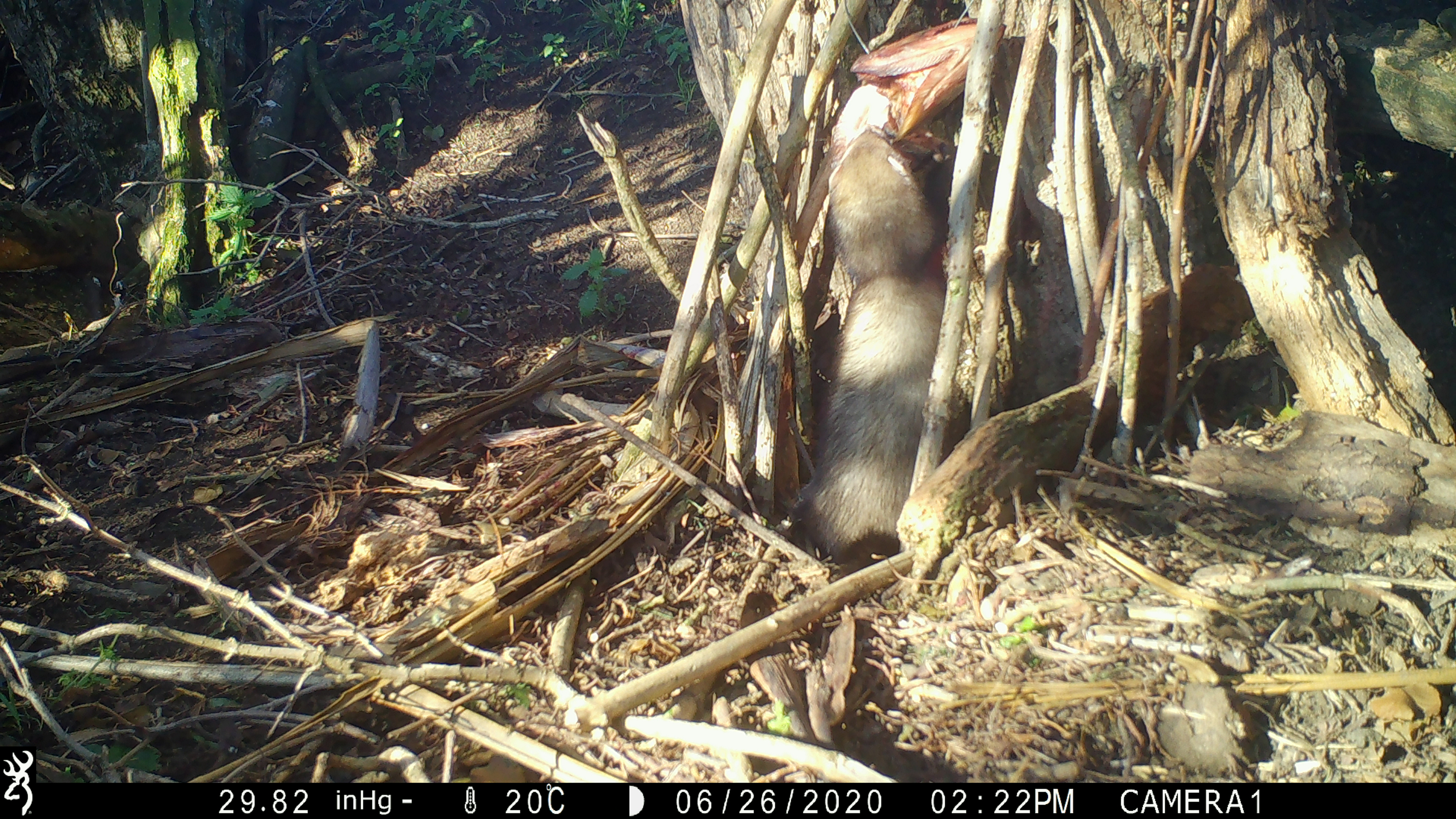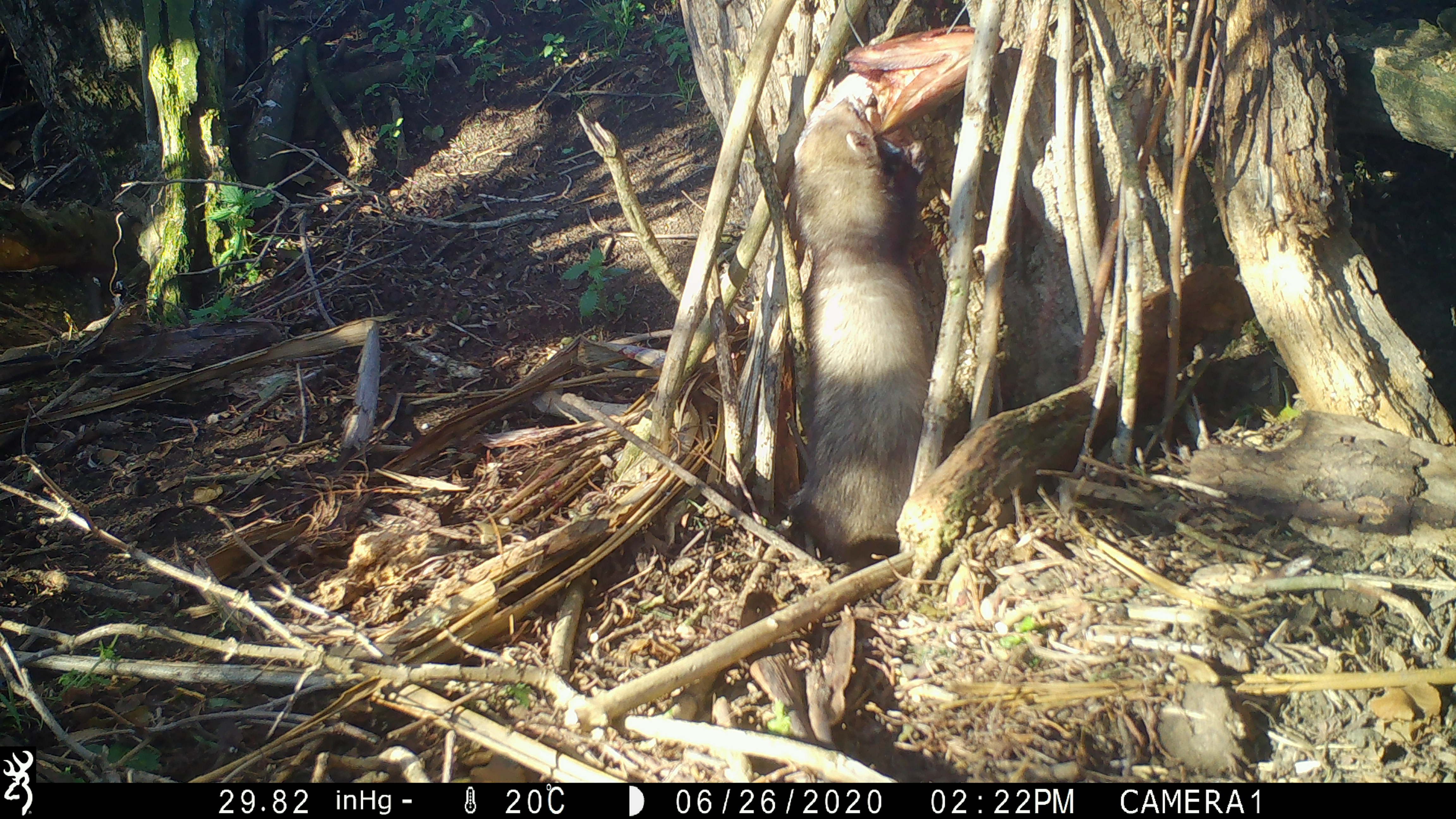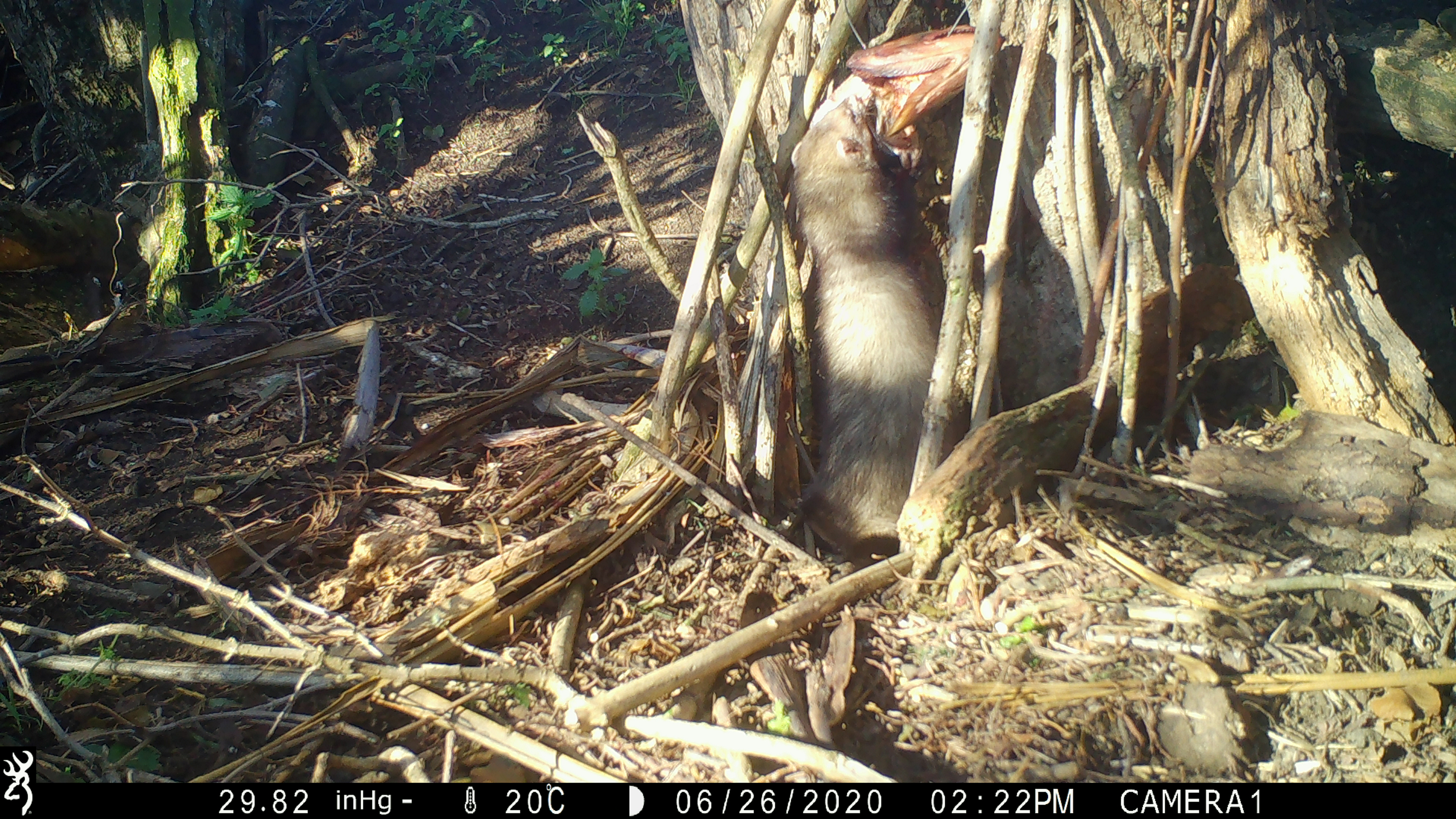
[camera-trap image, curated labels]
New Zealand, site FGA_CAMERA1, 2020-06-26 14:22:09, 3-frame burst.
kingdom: Animalia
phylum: Chordata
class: Mammalia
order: Carnivora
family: Mustelidae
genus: Mustela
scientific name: Mustela furo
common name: ferret